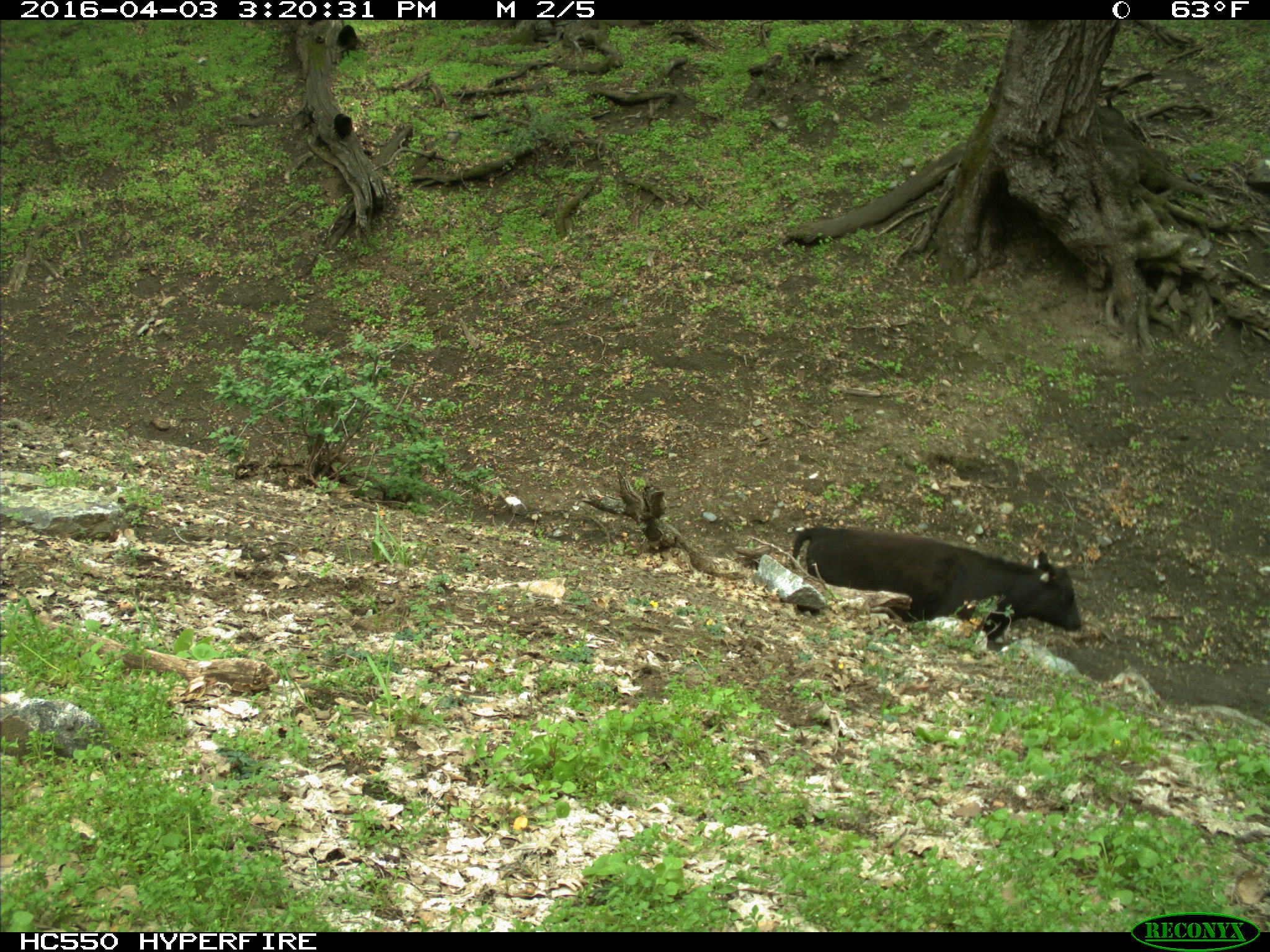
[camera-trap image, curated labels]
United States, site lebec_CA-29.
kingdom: Animalia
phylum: Chordata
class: Mammalia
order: Artiodactyla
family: Bovidae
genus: Bos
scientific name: Bos taurus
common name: domestic cow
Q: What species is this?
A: Bos taurus (domestic cow).